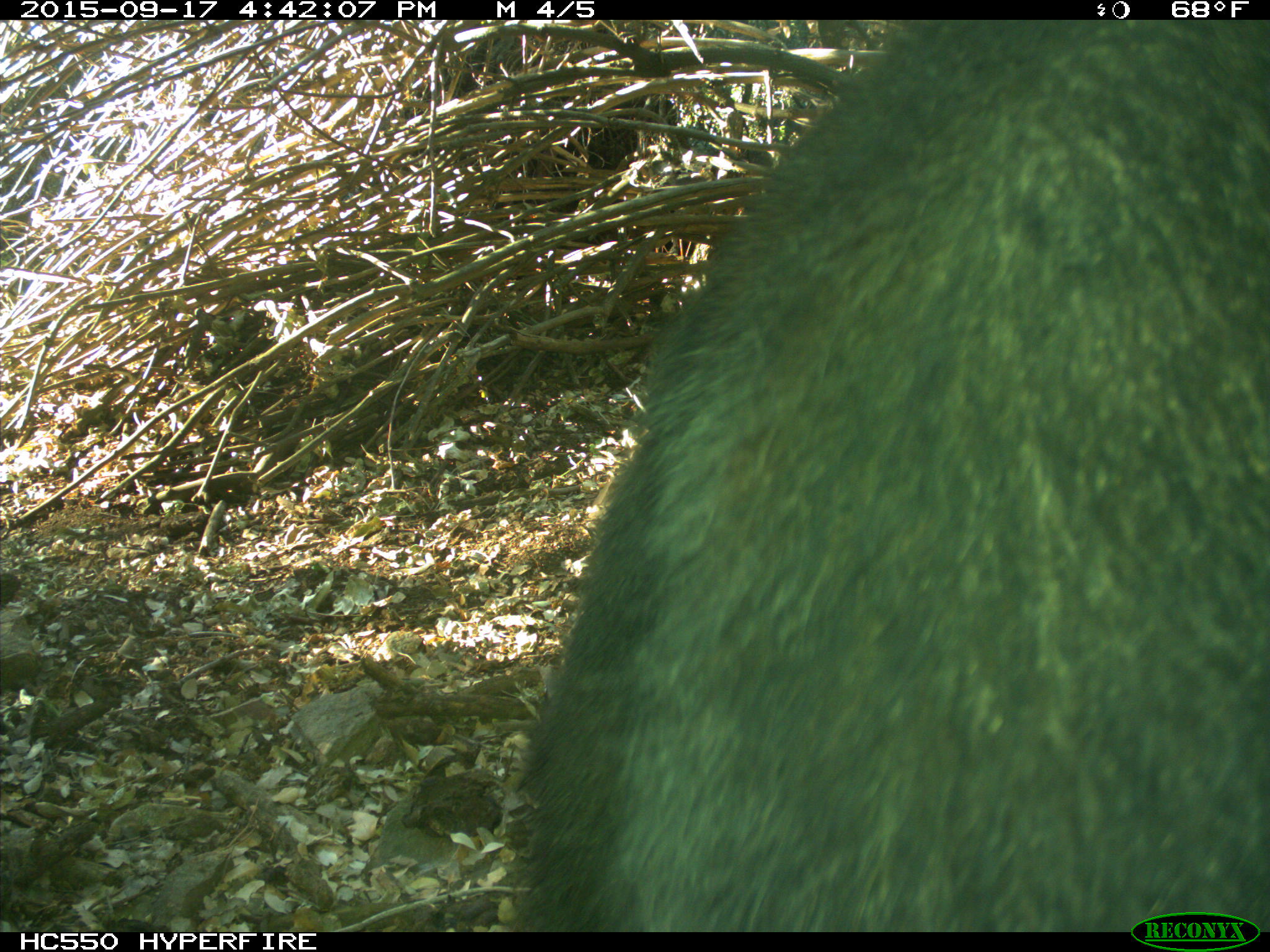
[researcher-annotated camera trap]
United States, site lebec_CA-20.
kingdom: Animalia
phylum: Chordata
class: Mammalia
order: Carnivora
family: Ursidae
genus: Ursus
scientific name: Ursus americanus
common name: american black bear